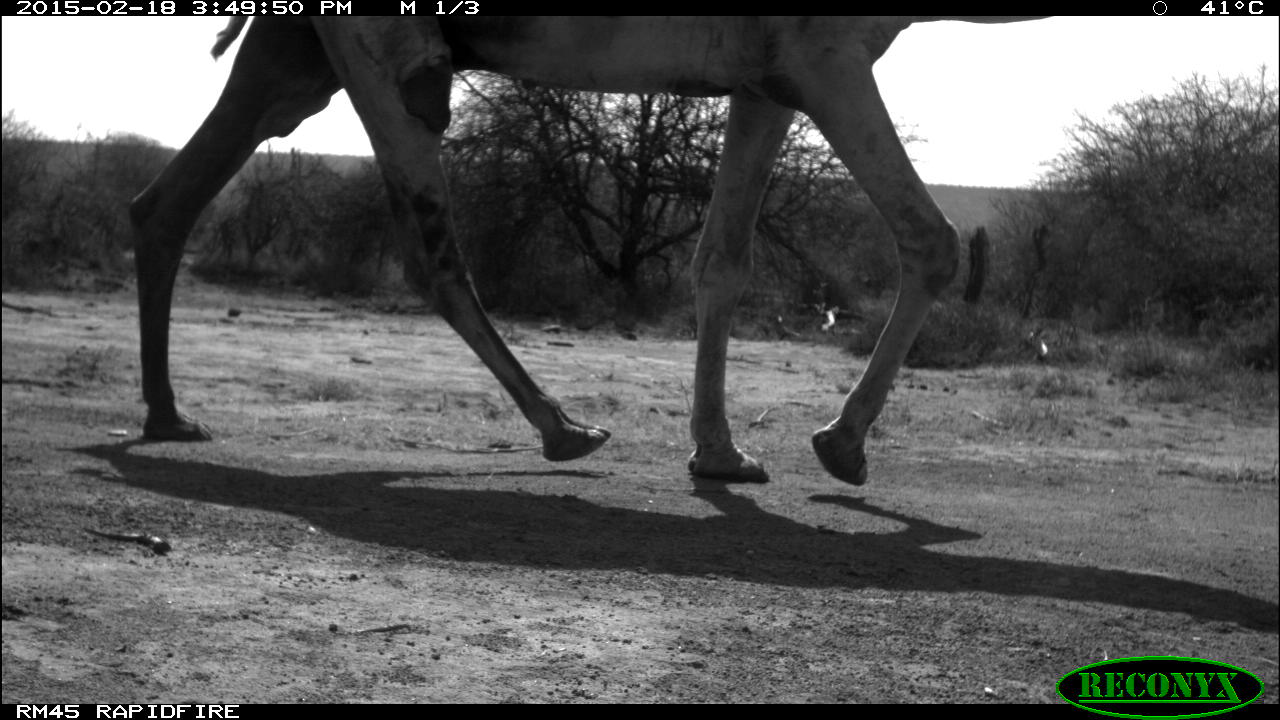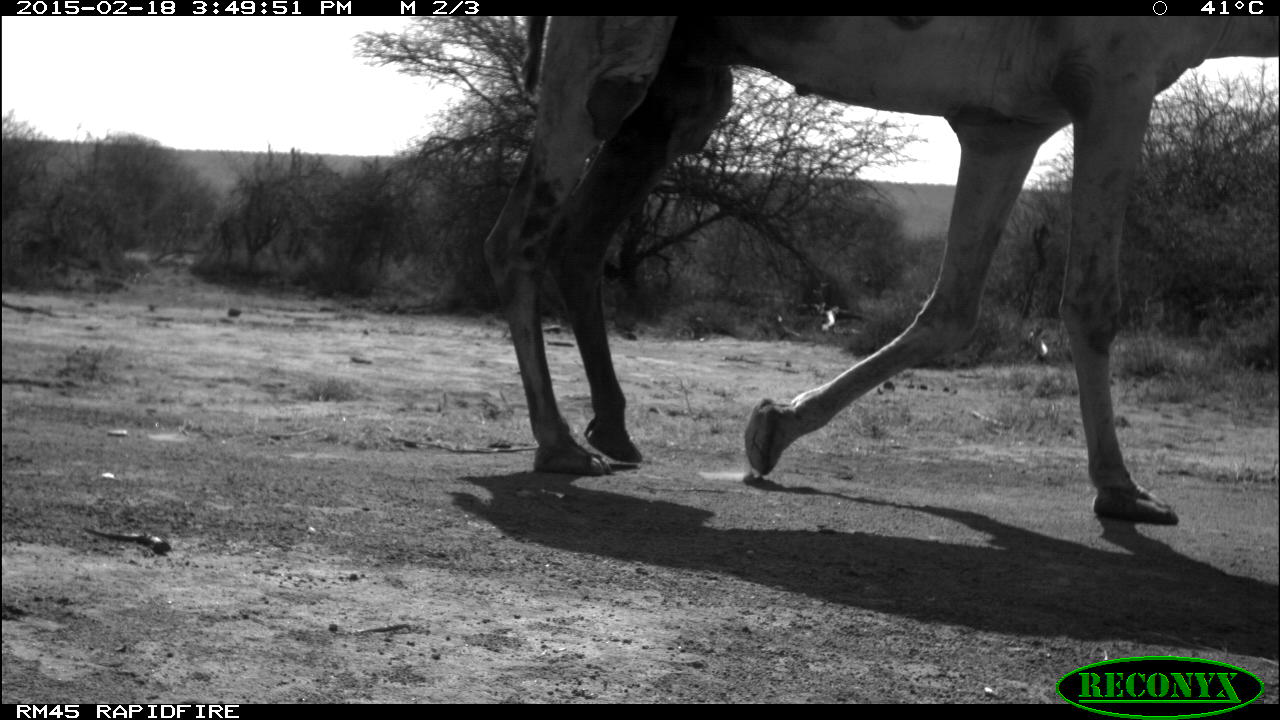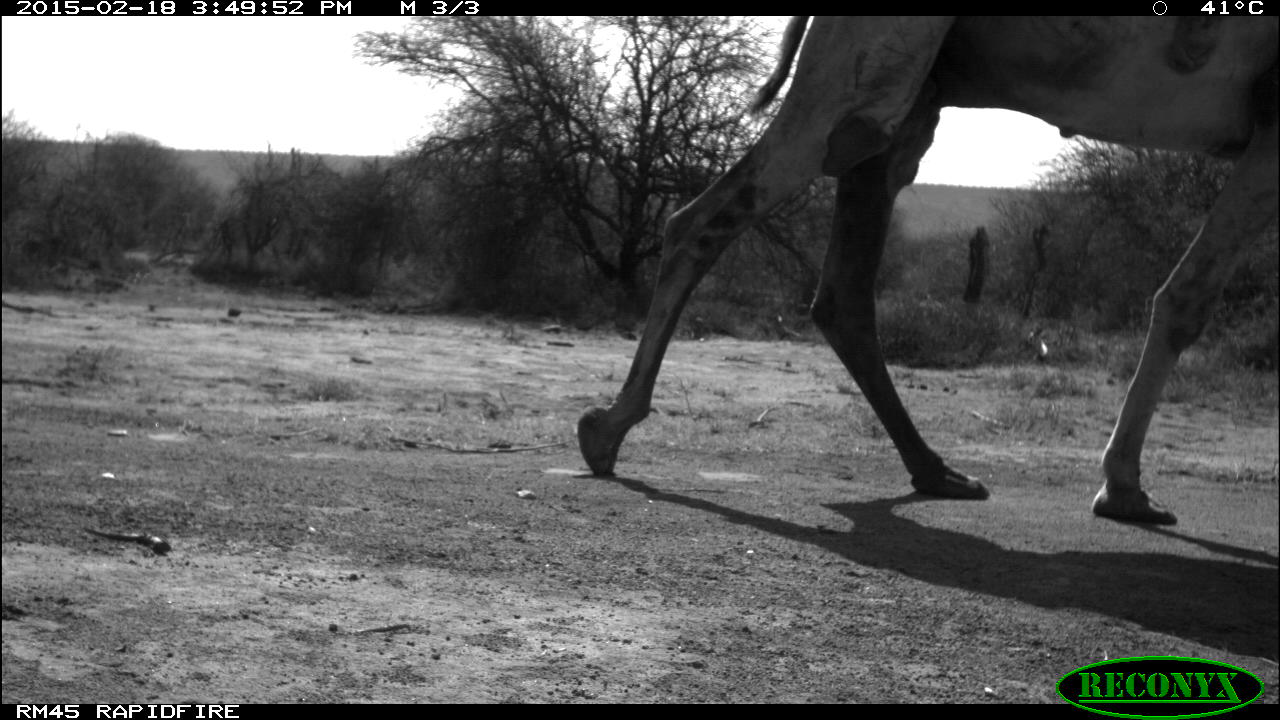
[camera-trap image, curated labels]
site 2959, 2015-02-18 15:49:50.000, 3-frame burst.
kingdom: Animalia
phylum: Chordata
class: Mammalia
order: Artiodactyla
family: Camelidae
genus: Camelus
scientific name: Camelus dromedarius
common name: dromedary camel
Camelus dromedarius (dromedary camel), count 2.